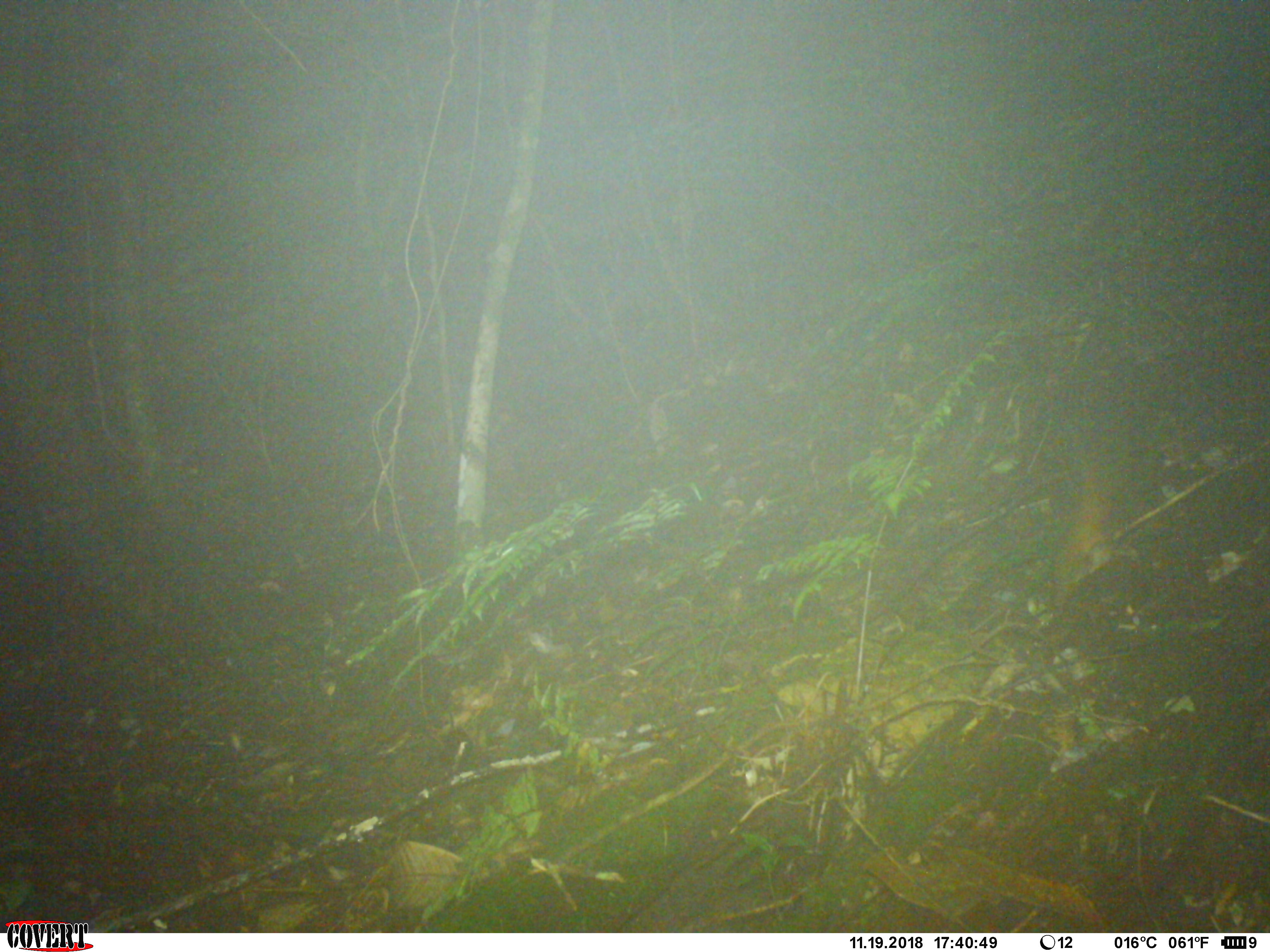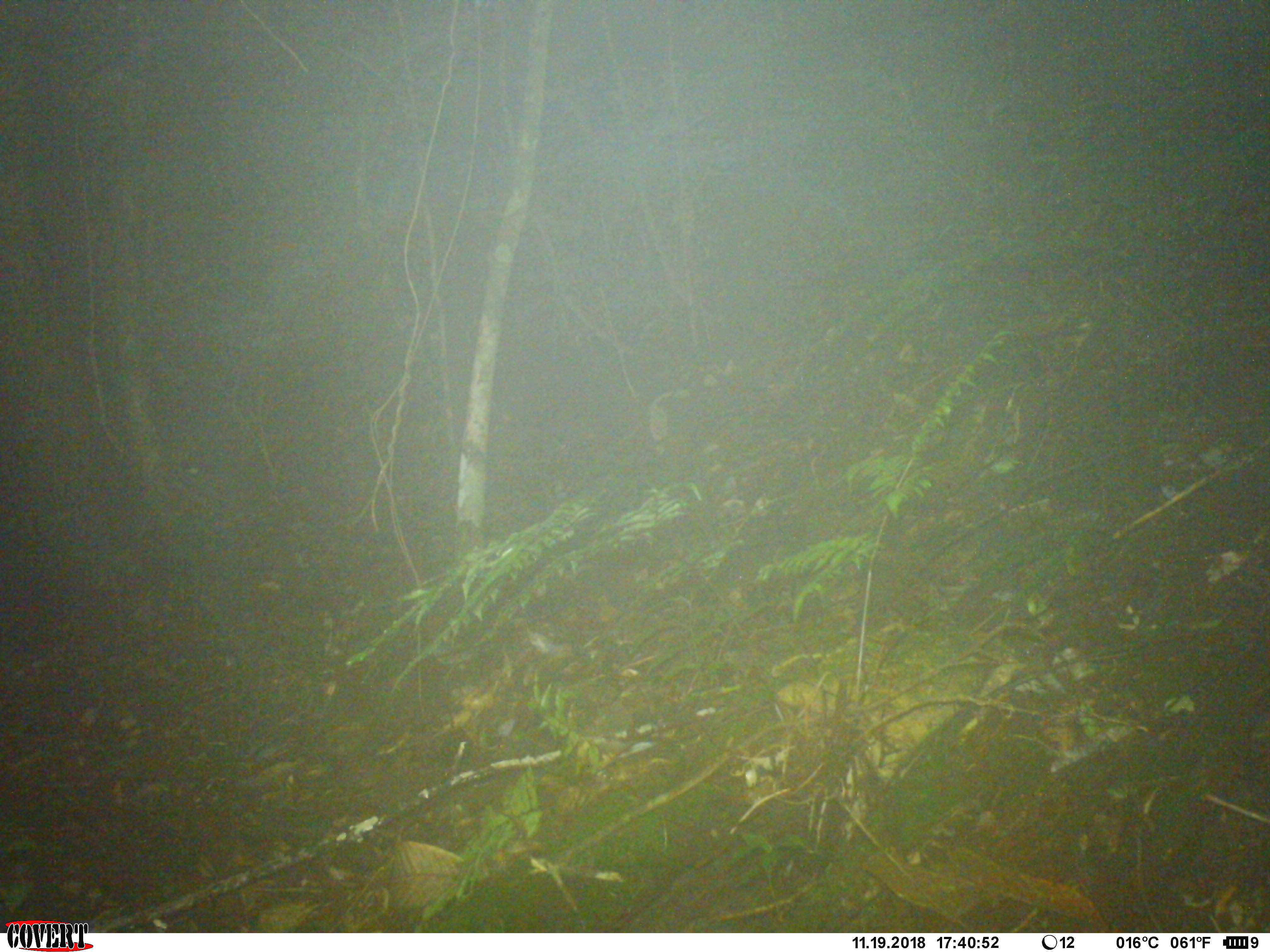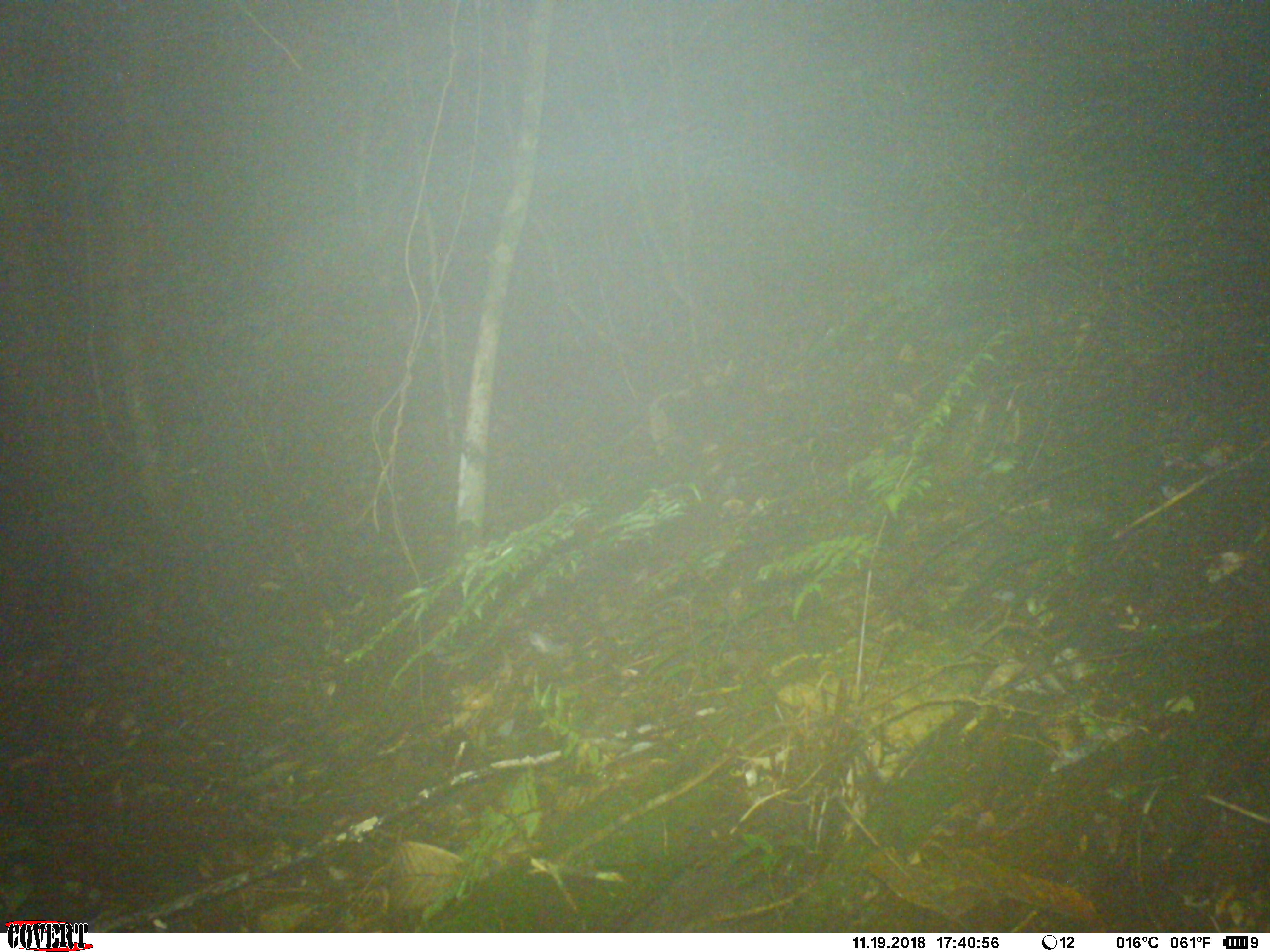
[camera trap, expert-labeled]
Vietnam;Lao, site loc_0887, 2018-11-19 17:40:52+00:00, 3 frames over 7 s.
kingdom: Animalia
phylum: Chordata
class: Mammalia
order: Rodentia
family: Sciuridae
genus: Dremomys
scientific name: Dremomys rufigenis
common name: red-cheeked squirrel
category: red cheeked squirrel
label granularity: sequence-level